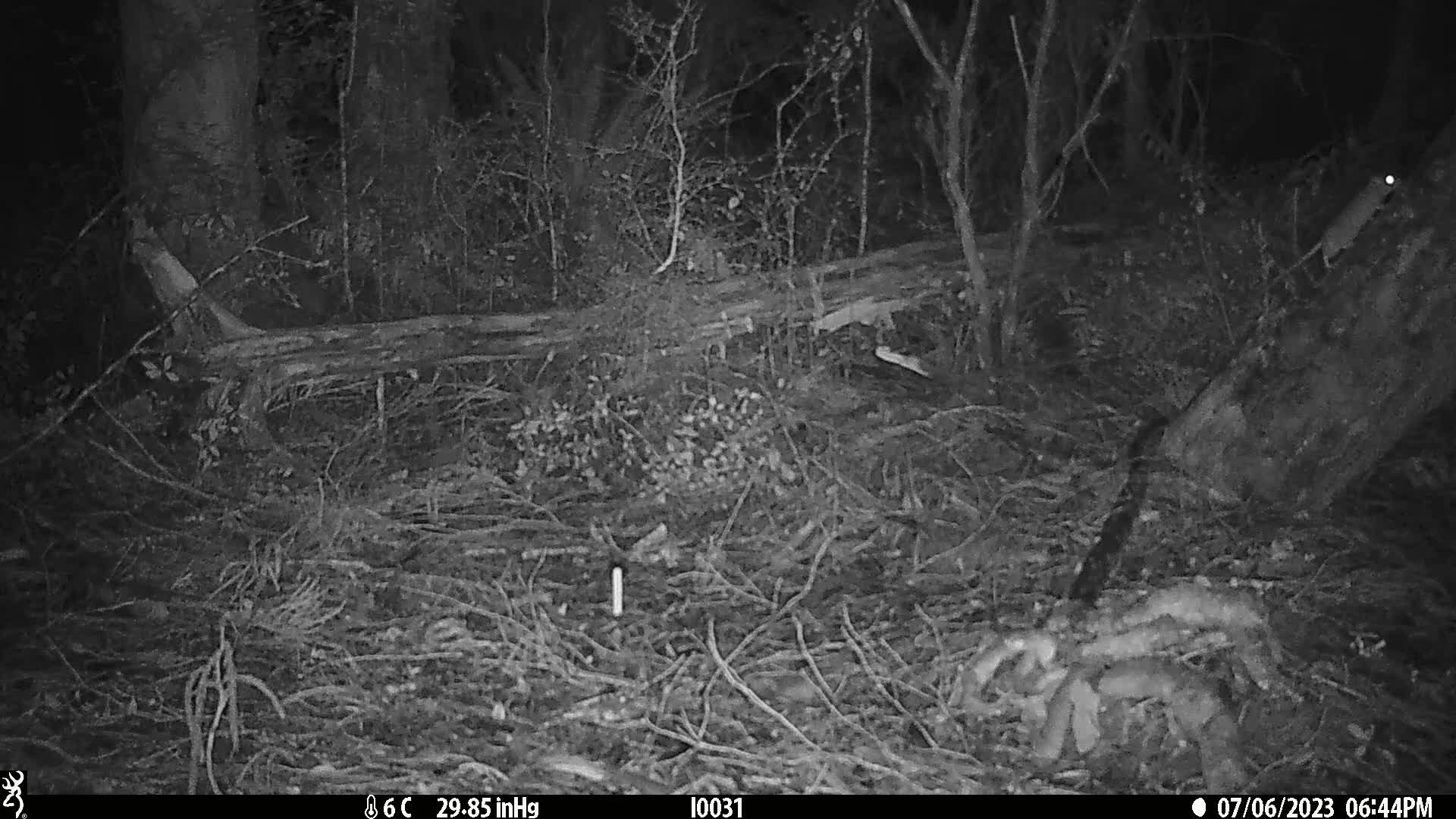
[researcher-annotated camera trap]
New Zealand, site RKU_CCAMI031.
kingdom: Animalia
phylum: Chordata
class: Mammalia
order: Rodentia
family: Muridae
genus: Rattus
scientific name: Rattus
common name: rat